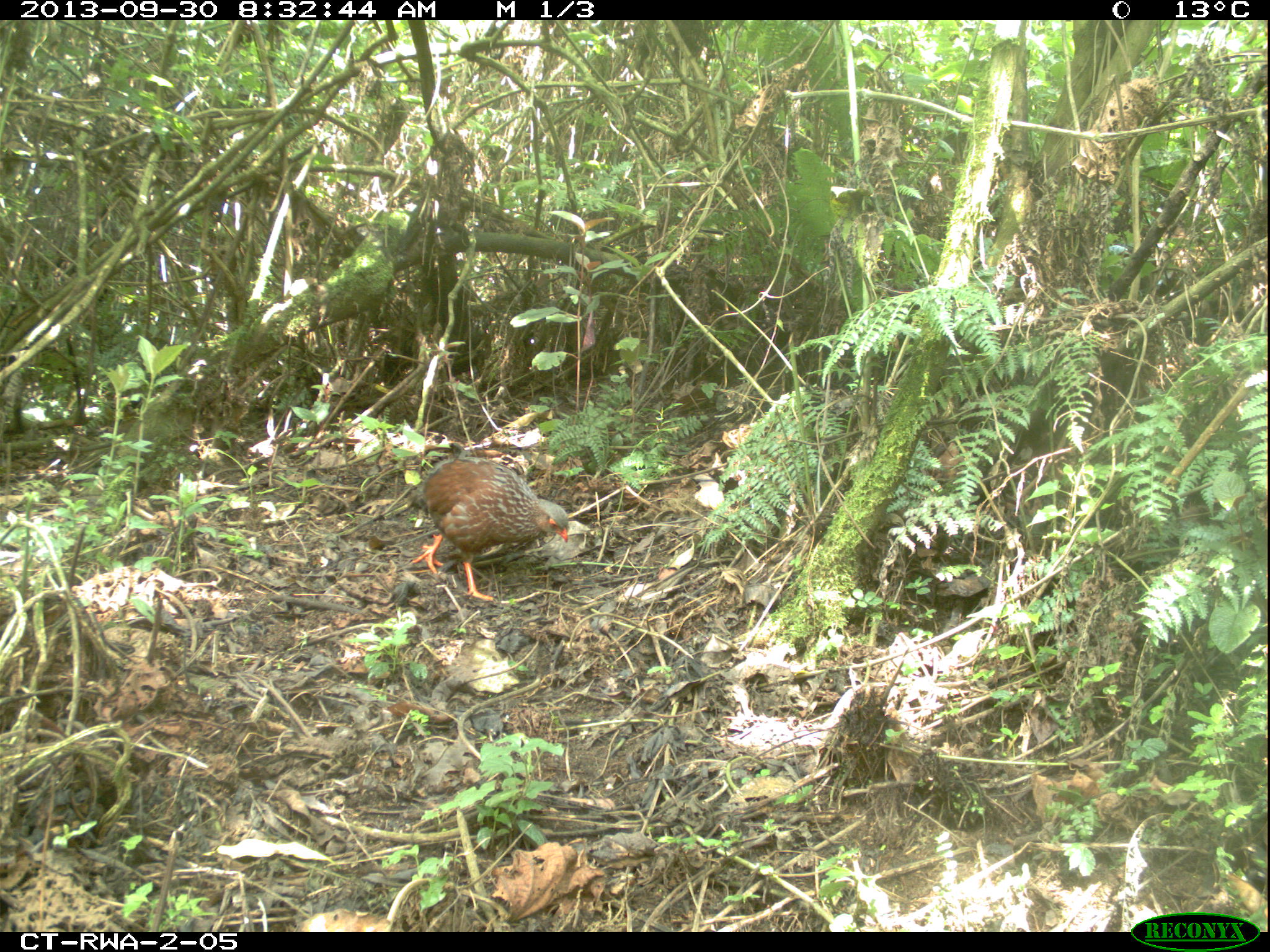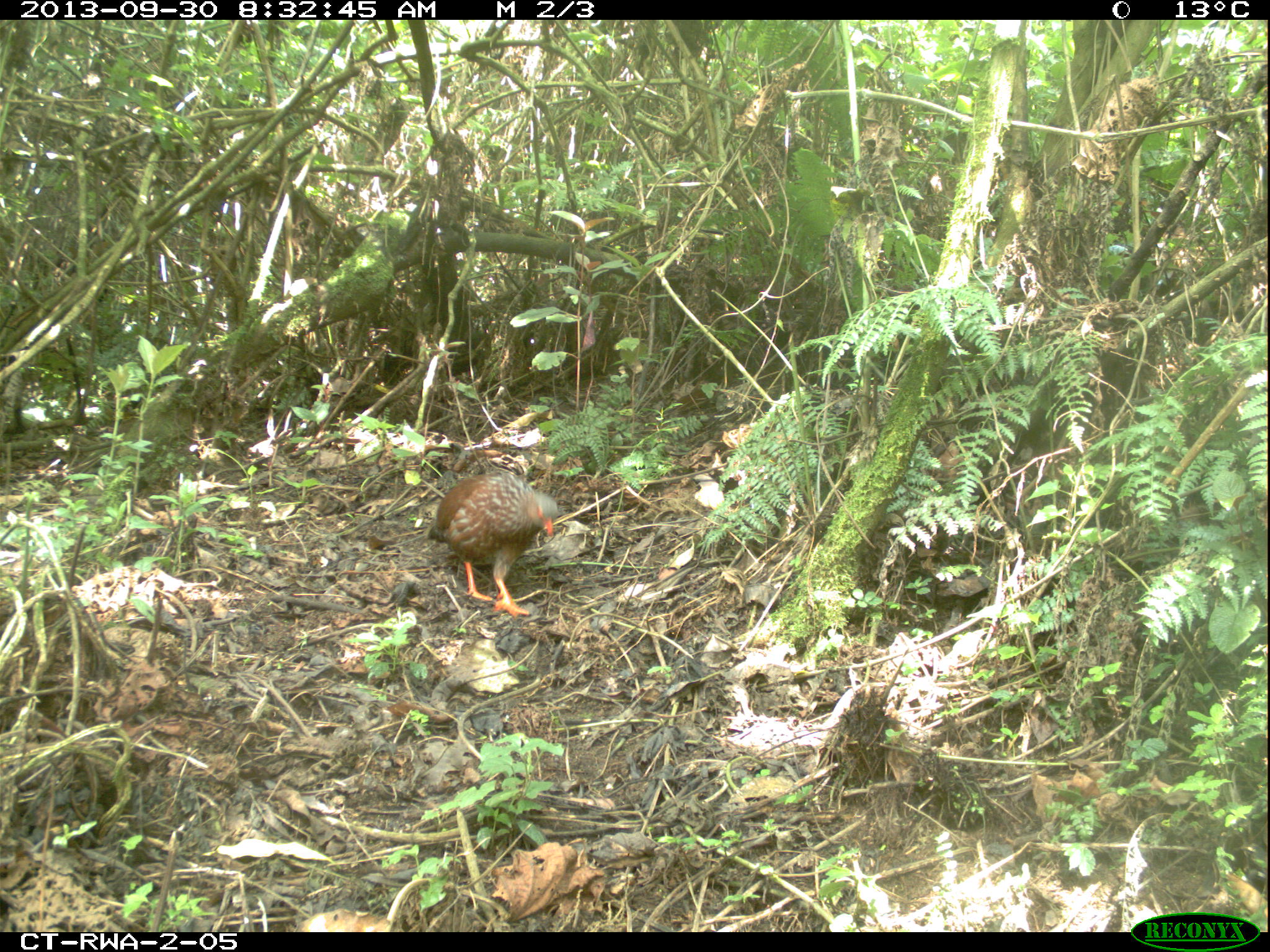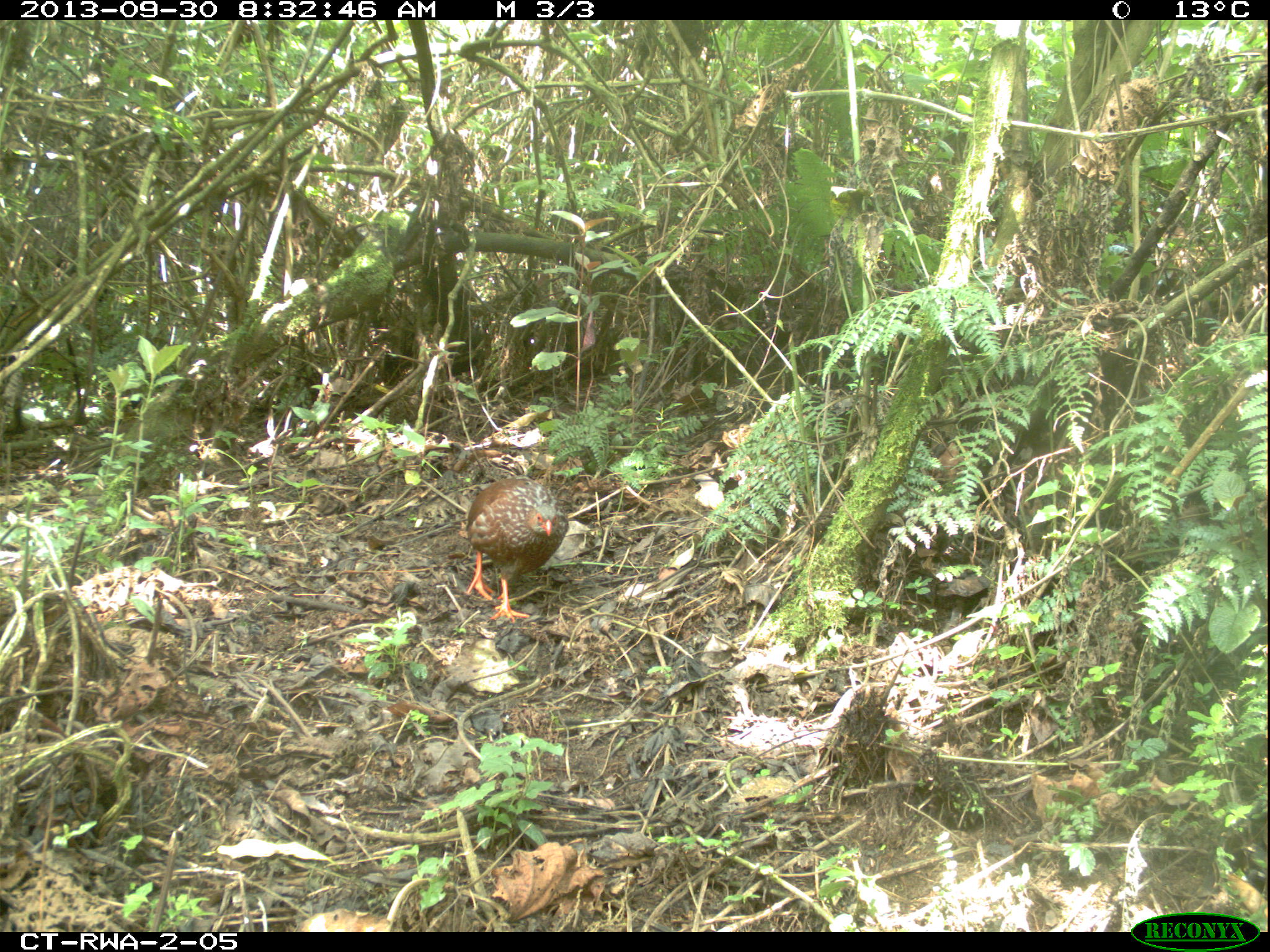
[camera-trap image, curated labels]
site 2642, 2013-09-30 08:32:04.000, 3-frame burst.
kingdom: Animalia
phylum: Chordata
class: Aves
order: Galliformes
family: Phasianidae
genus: Pternistis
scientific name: Pternistis nobilis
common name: handsome francolin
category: francolinus nobilis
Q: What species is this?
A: Francolinus nobilis (handsome francolin) (Pternistis nobilis).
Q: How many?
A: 1.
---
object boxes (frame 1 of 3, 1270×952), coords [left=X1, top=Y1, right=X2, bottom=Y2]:
francolinus nobilis: [left=406, top=438, right=569, bottom=600]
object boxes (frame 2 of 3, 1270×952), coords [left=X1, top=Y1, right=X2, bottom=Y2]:
francolinus nobilis: [left=422, top=469, right=559, bottom=618]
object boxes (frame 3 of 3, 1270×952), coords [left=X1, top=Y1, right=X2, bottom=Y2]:
francolinus nobilis: [left=461, top=472, right=568, bottom=624]